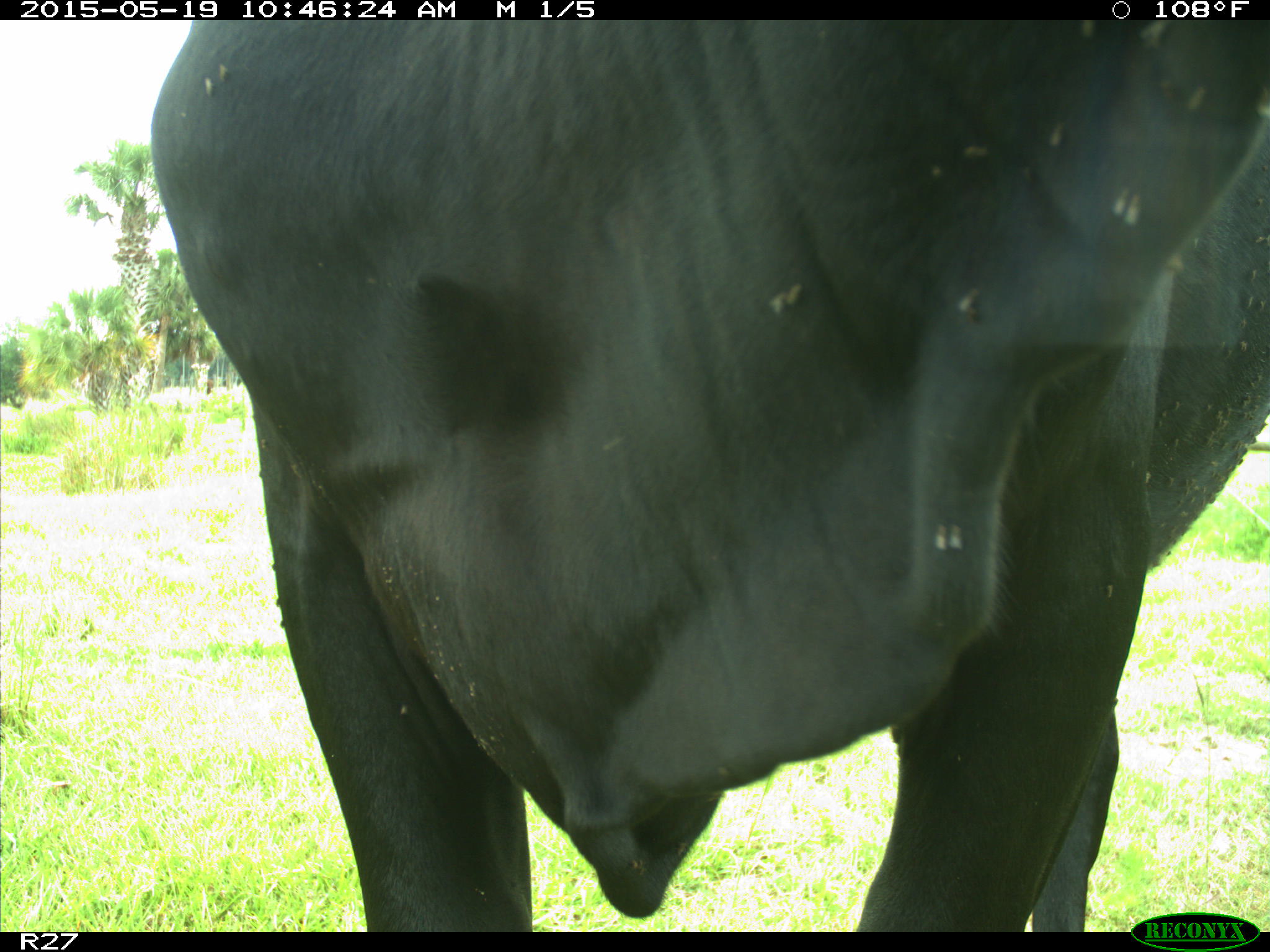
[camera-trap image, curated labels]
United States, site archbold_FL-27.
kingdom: Animalia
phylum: Chordata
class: Mammalia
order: Artiodactyla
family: Bovidae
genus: Bos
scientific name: Bos taurus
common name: domestic cow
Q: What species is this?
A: Bos taurus (domestic cow).